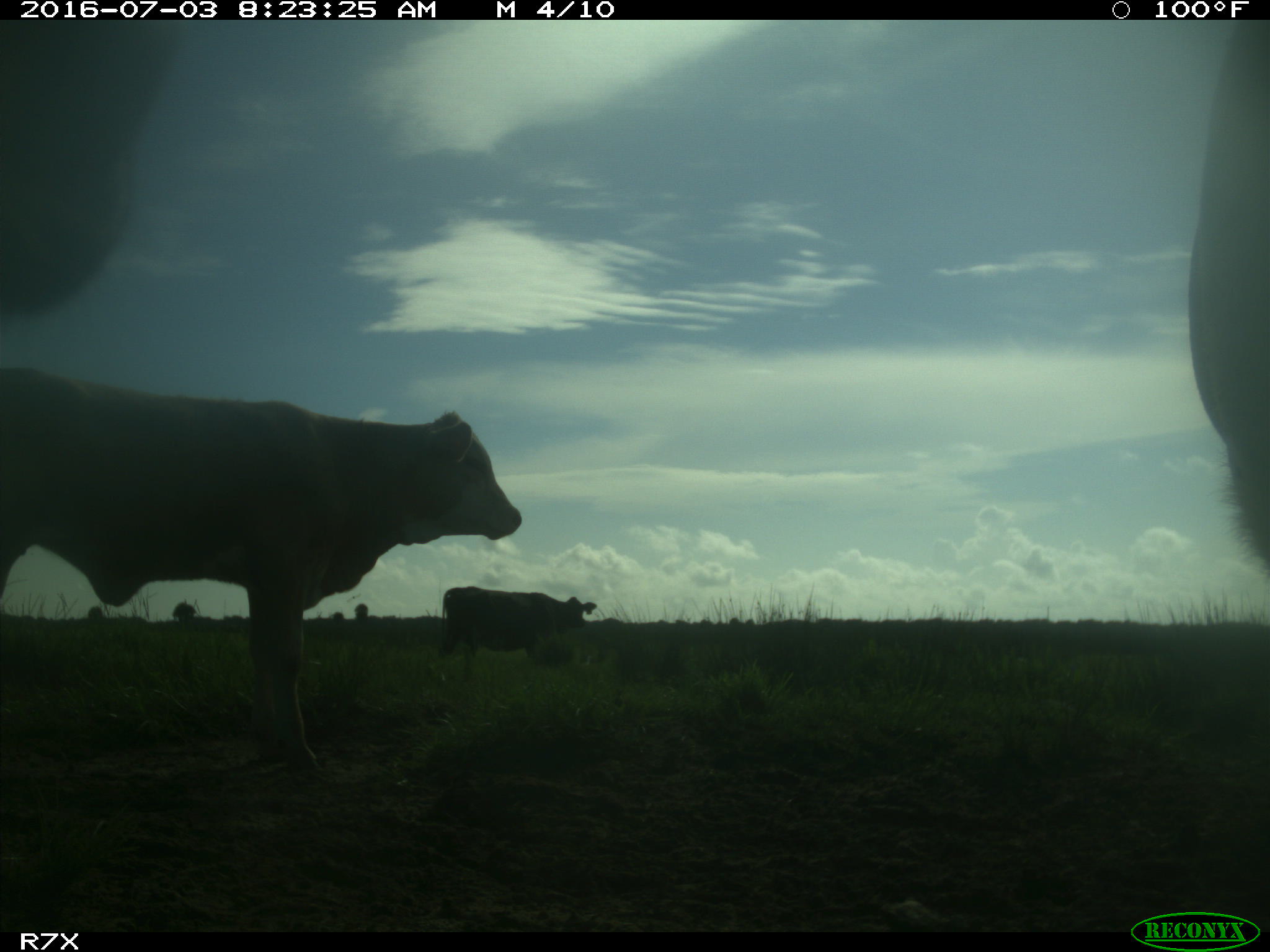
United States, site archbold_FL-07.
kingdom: Animalia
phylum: Chordata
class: Mammalia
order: Artiodactyla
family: Bovidae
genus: Bos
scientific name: Bos taurus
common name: domestic cow